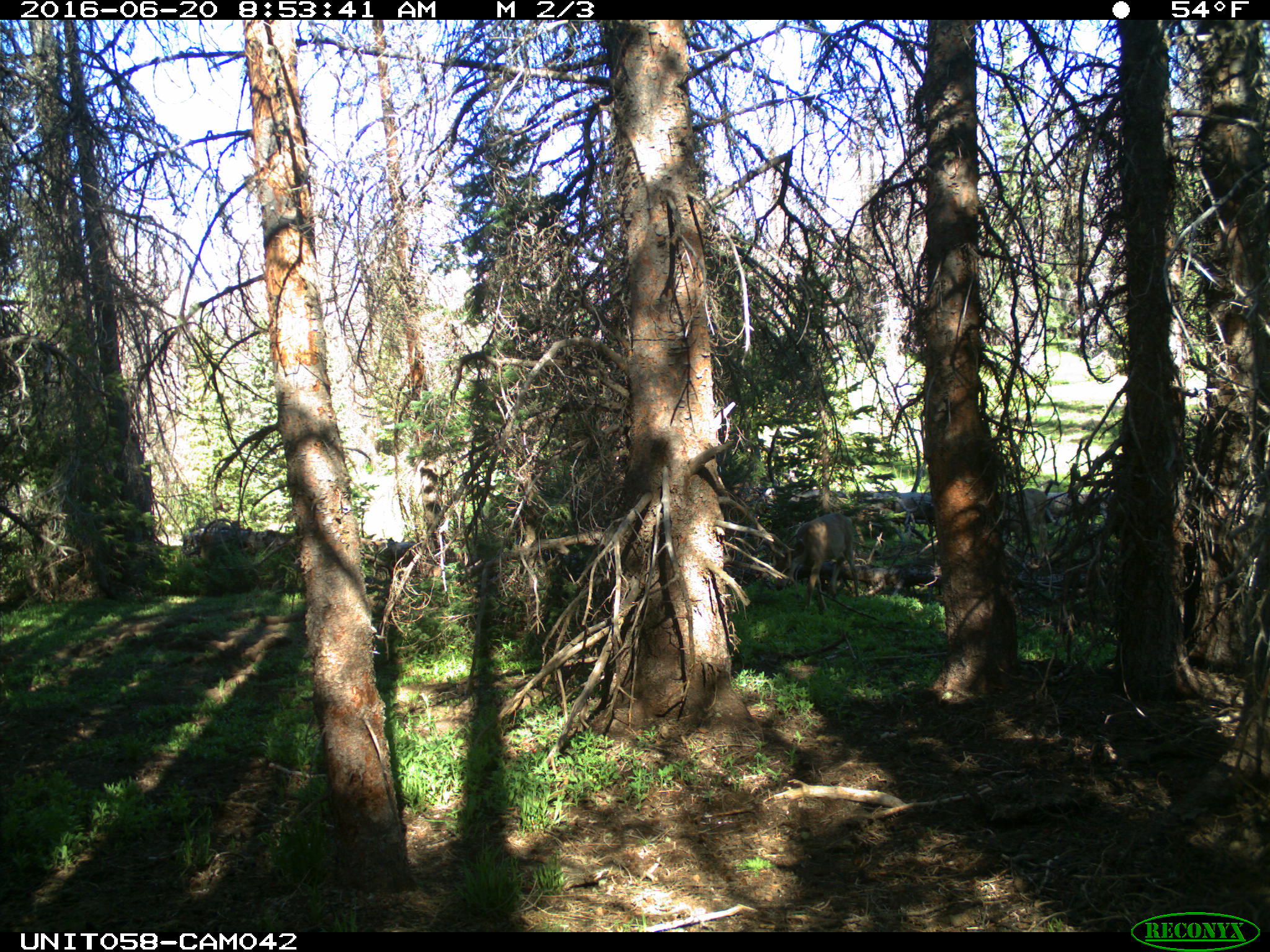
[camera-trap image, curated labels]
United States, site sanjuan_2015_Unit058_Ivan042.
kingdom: Animalia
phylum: Chordata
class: Mammalia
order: Artiodactyla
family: Cervidae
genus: Odocoileus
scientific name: Odocoileus hemionus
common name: mule deer